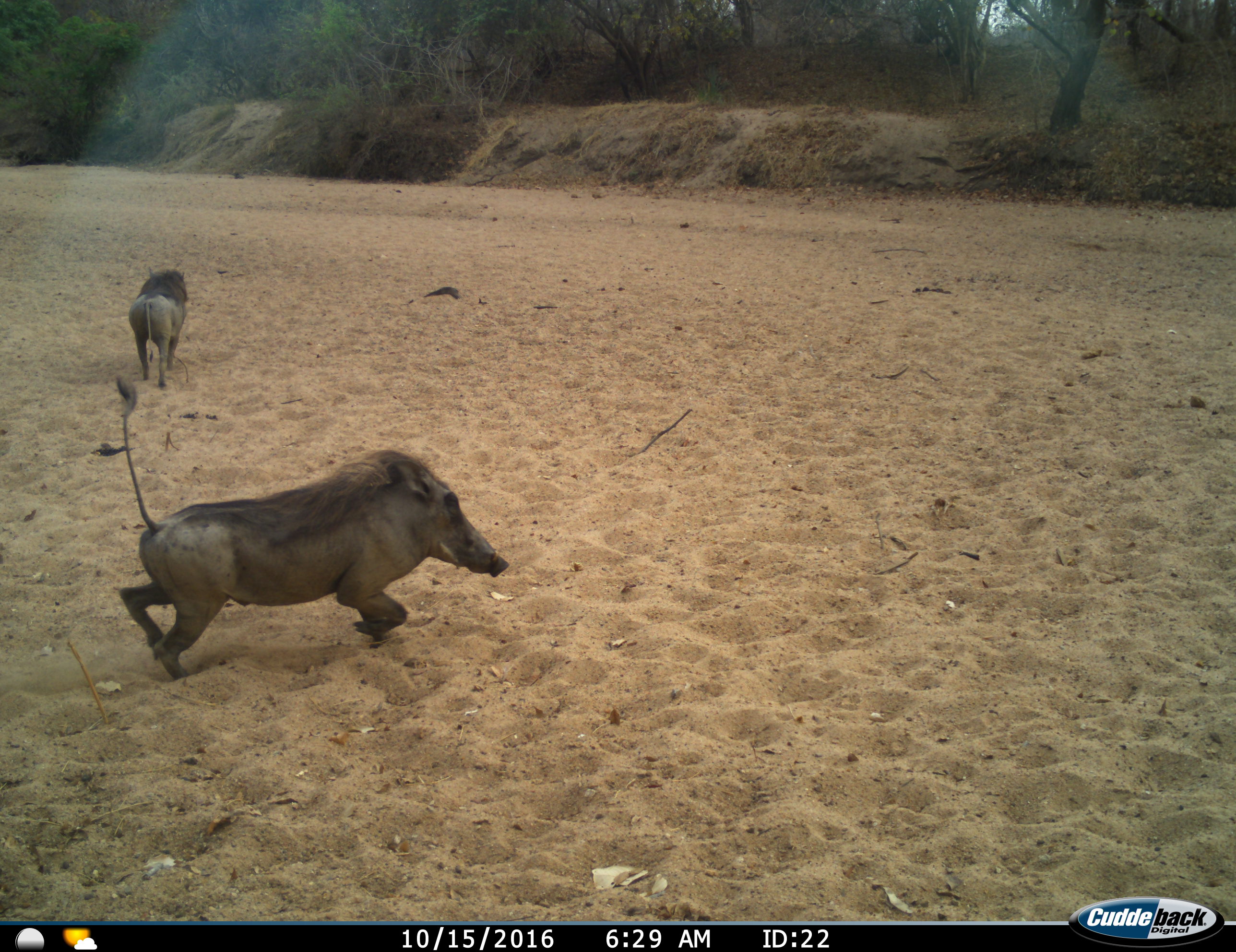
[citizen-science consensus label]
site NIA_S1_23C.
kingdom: Animalia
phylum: Chordata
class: Mammalia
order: Artiodactyla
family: Suidae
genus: Phacochoerus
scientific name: Phacochoerus africanus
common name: warthog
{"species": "warthog (Phacochoerus africanus)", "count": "2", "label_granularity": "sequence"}